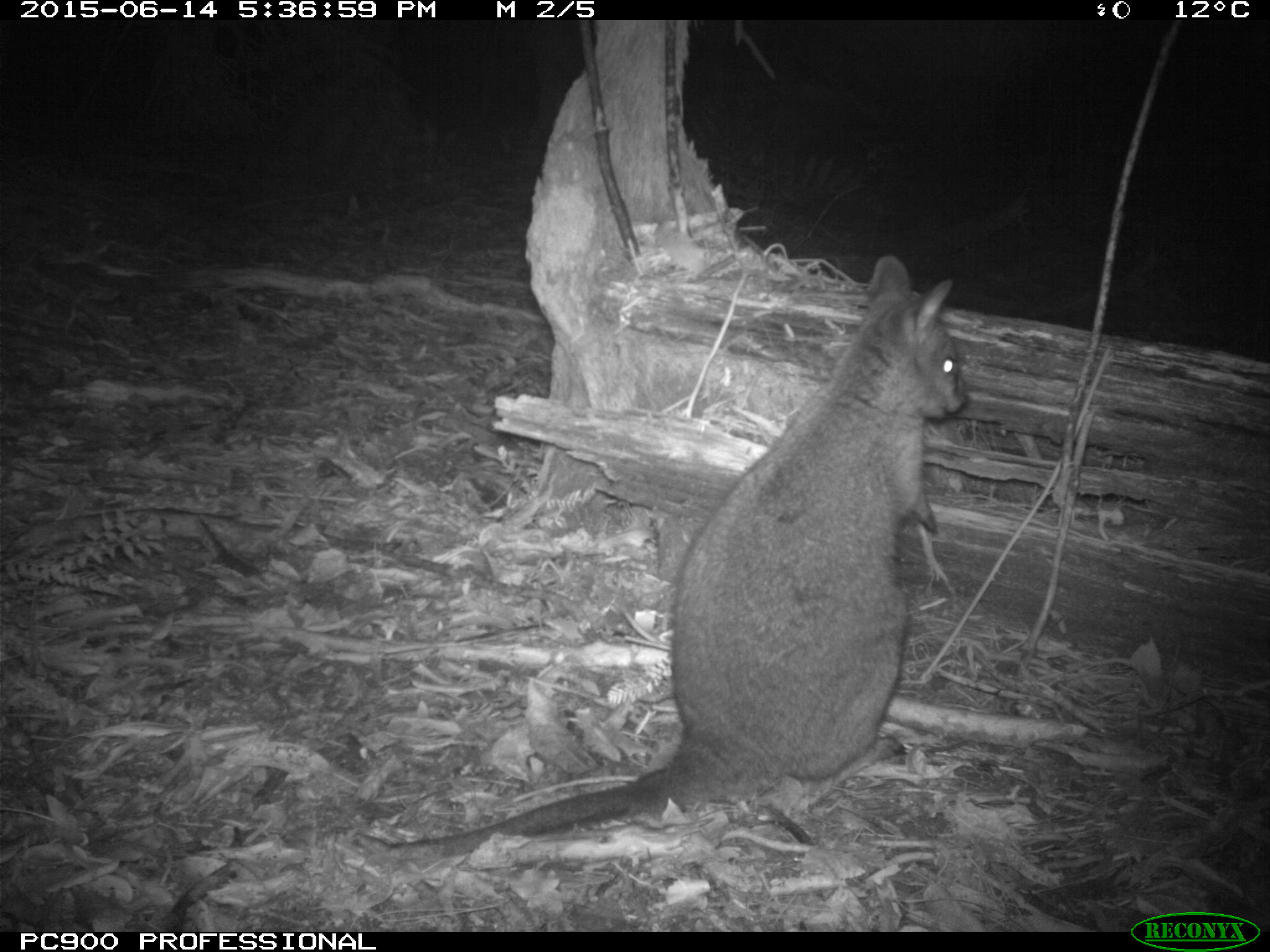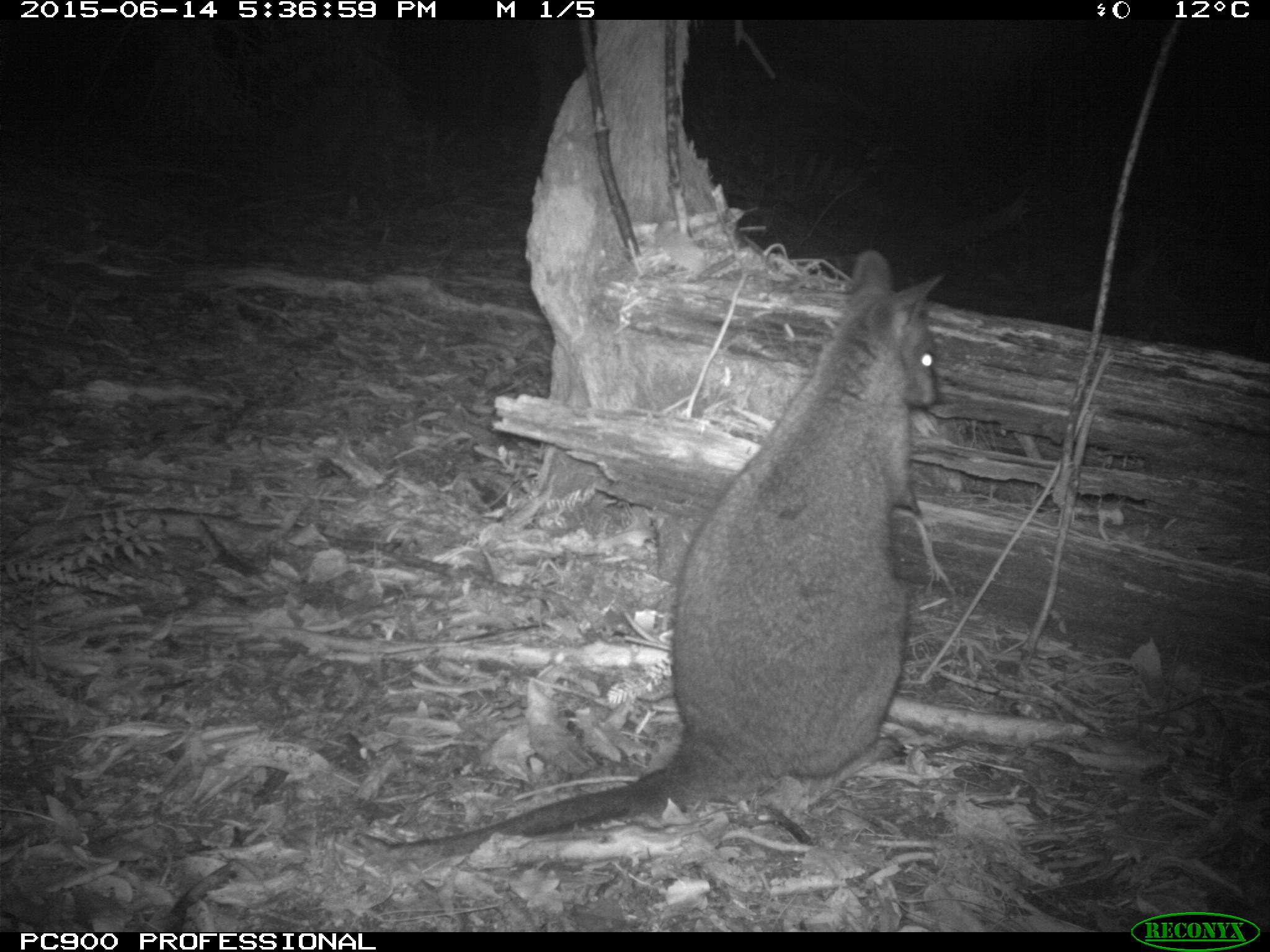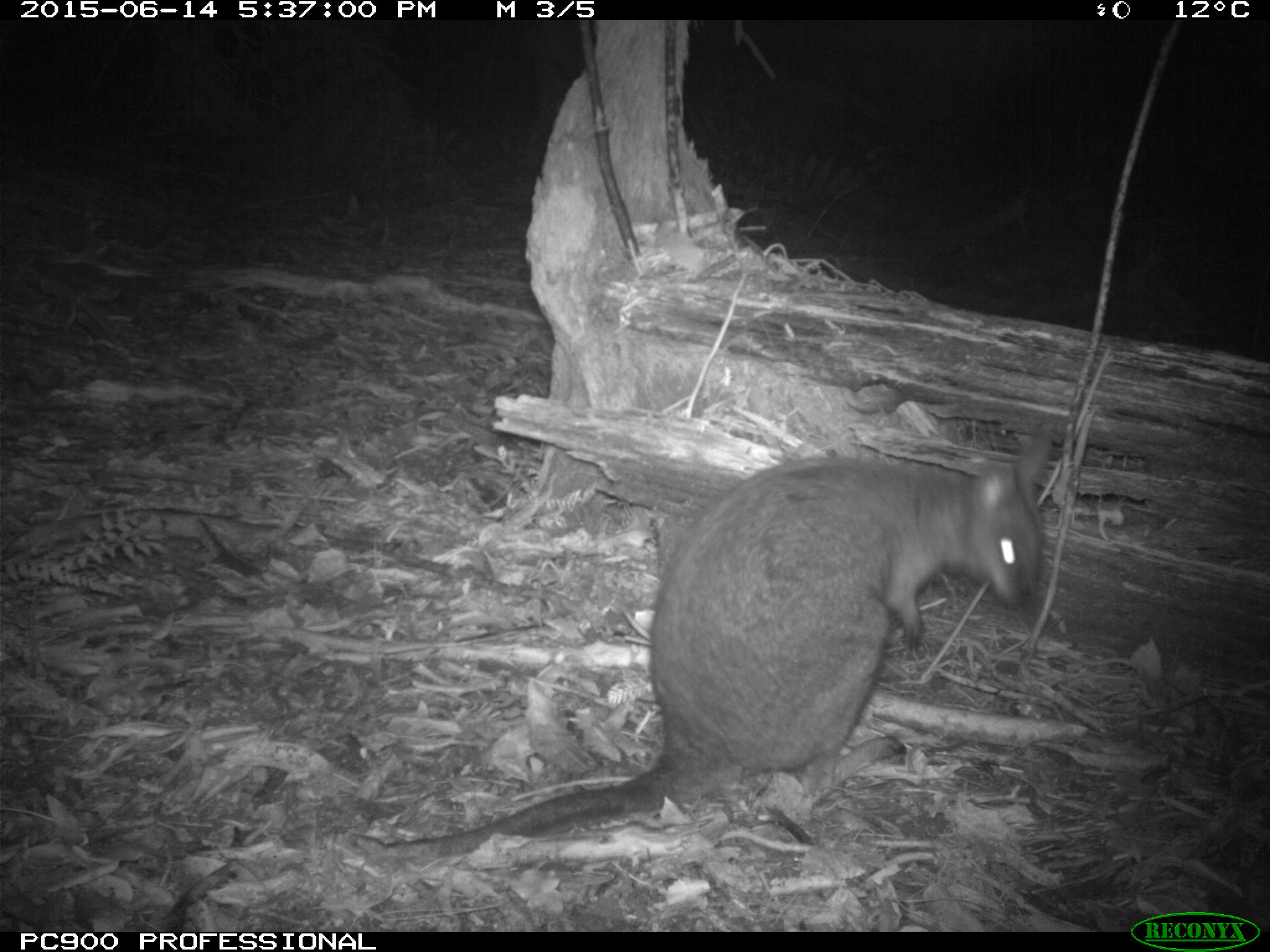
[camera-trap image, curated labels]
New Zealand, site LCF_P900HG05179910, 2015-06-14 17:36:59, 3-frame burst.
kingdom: Animalia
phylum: Chordata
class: Mammalia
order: Diprotodontia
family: Macropodidae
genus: Notamacropus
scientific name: Notamacropus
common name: wallaby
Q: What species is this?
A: Wallaby (Notamacropus).